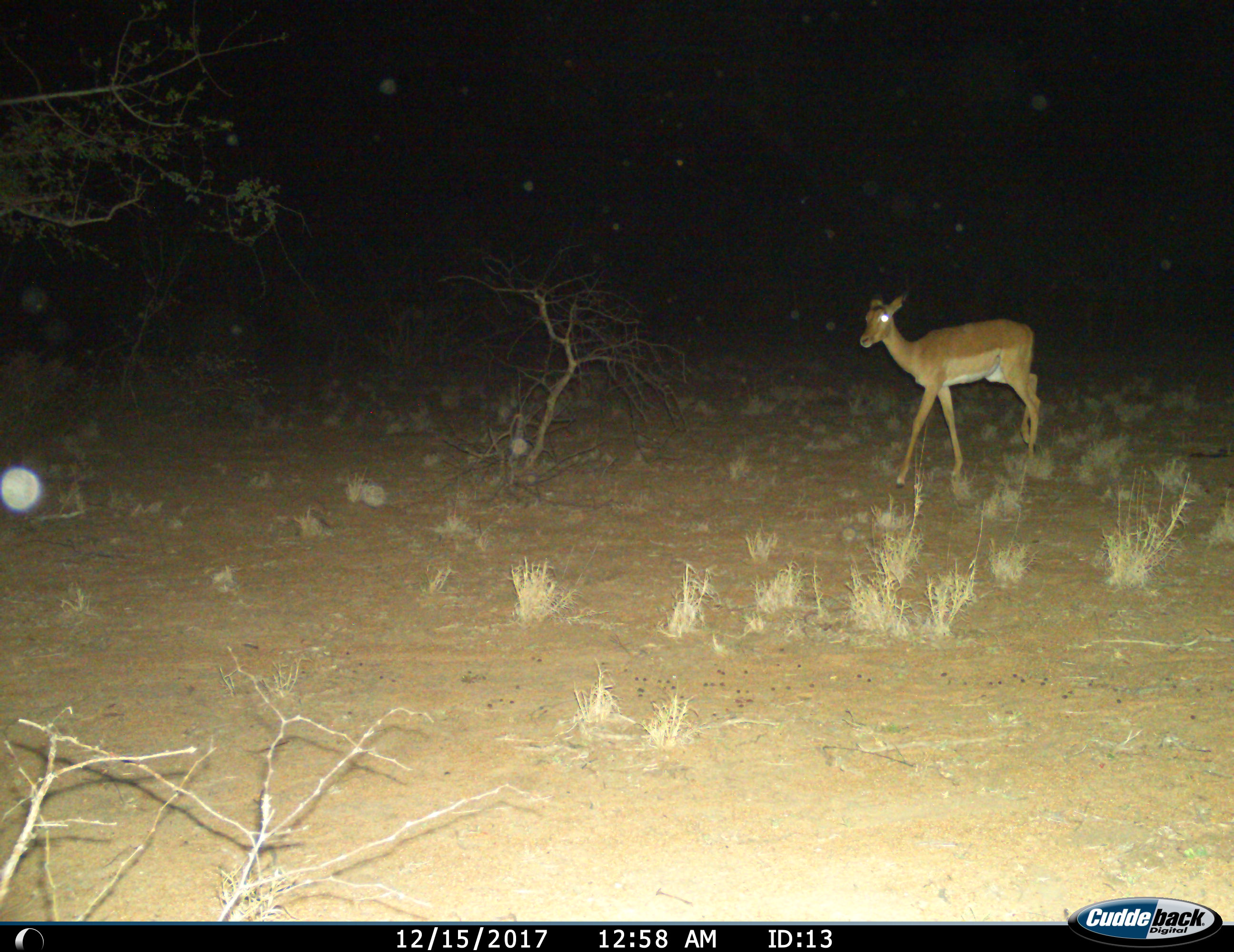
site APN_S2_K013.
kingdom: Animalia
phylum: Chordata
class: Mammalia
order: Artiodactyla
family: Bovidae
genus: Aepyceros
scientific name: Aepyceros melampus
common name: impala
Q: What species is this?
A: Impala (Aepyceros melampus).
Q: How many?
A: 1.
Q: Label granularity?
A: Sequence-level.